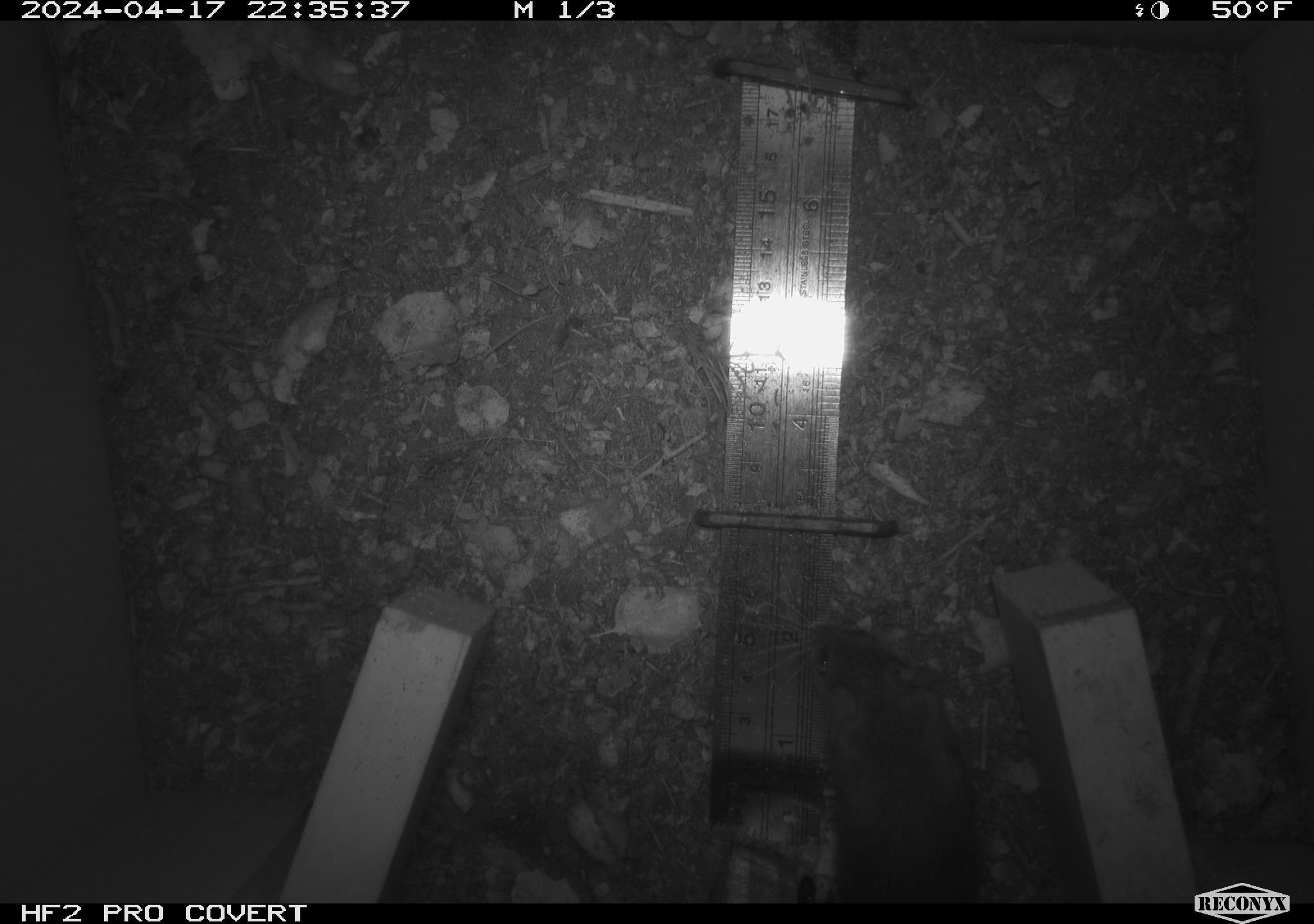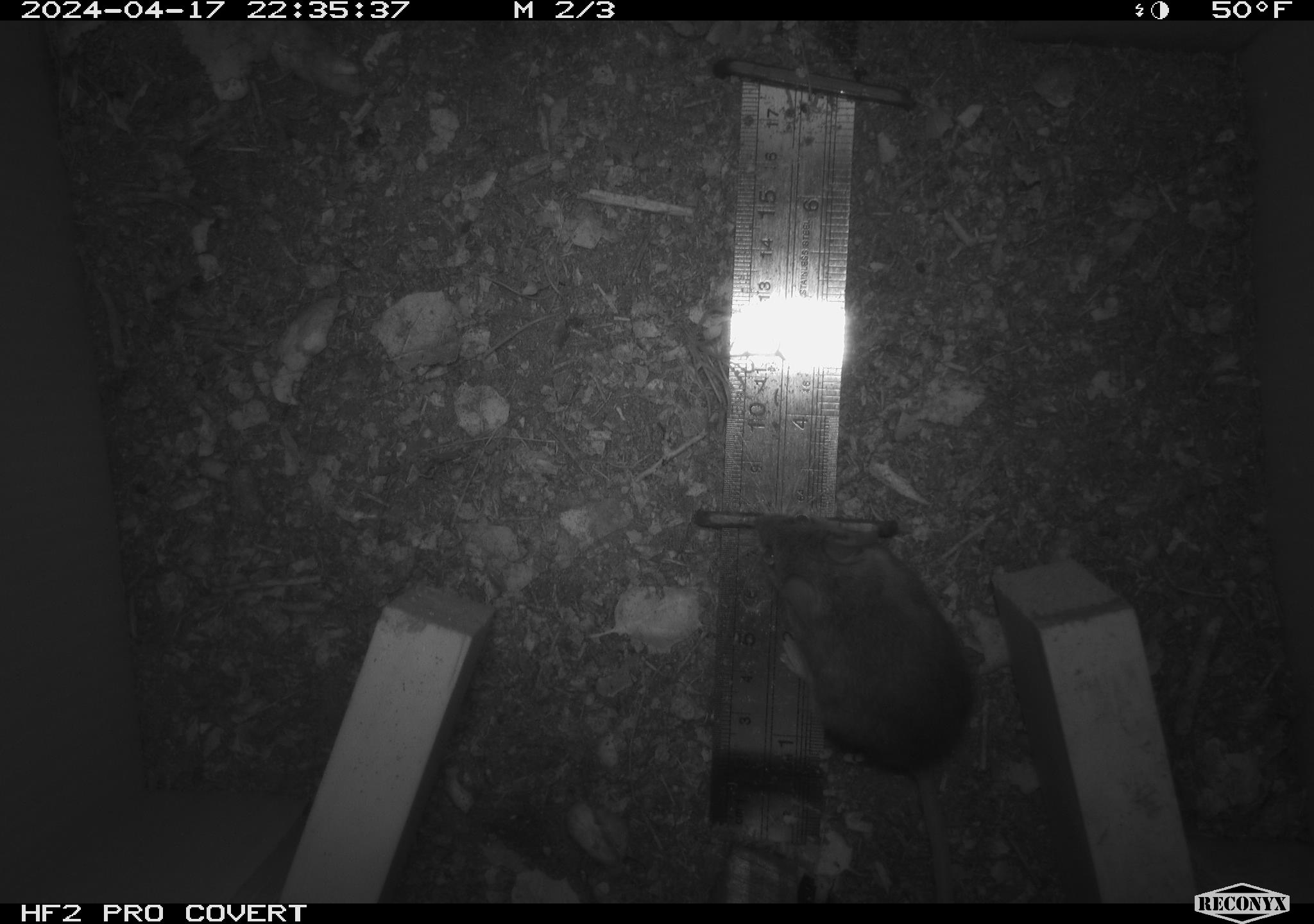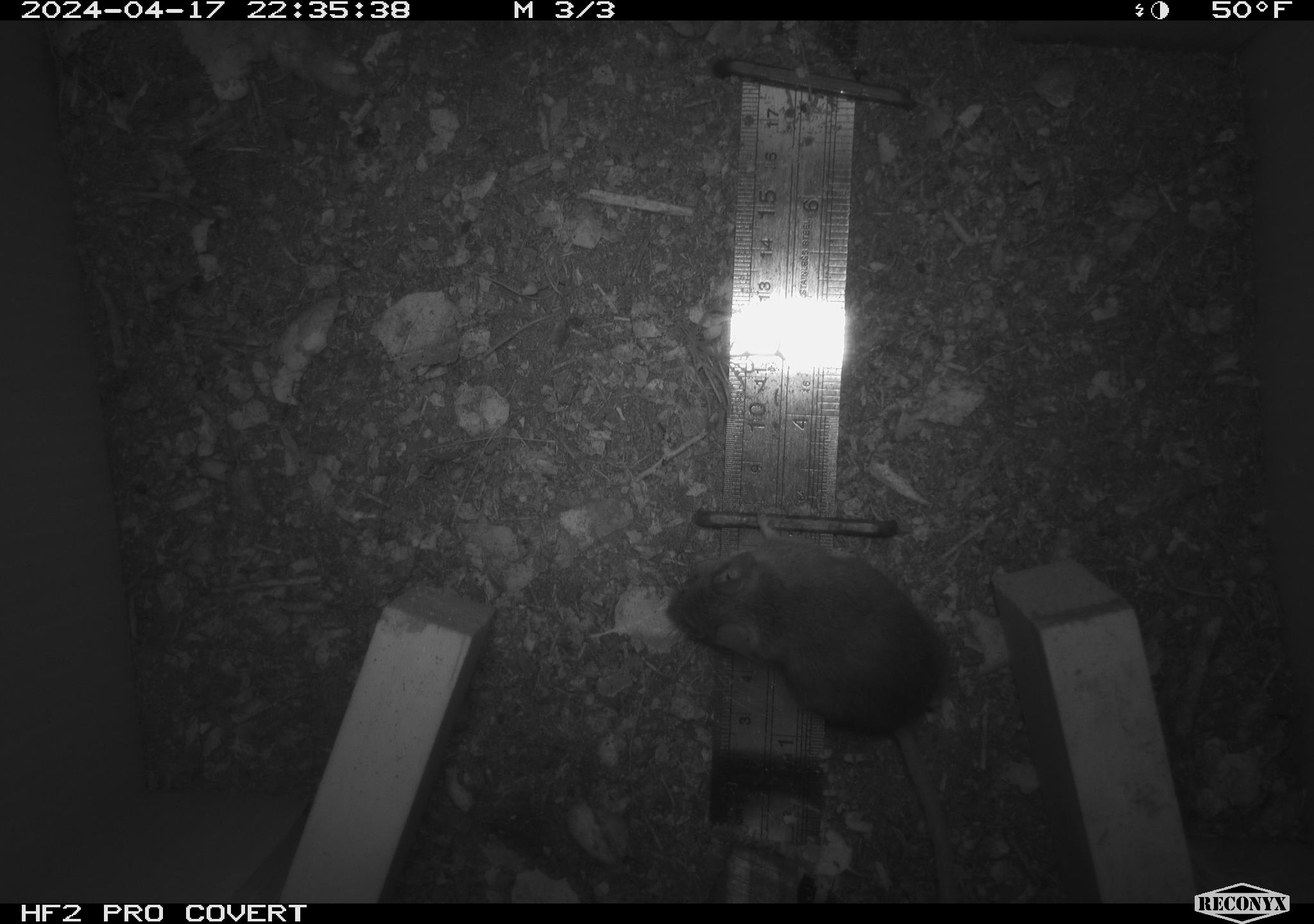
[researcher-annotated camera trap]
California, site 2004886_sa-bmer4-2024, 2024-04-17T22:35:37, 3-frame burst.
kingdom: Animalia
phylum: Chordata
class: Mammalia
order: Rodentia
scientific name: Rodentia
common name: mouse species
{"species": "mouse species (Rodentia)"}